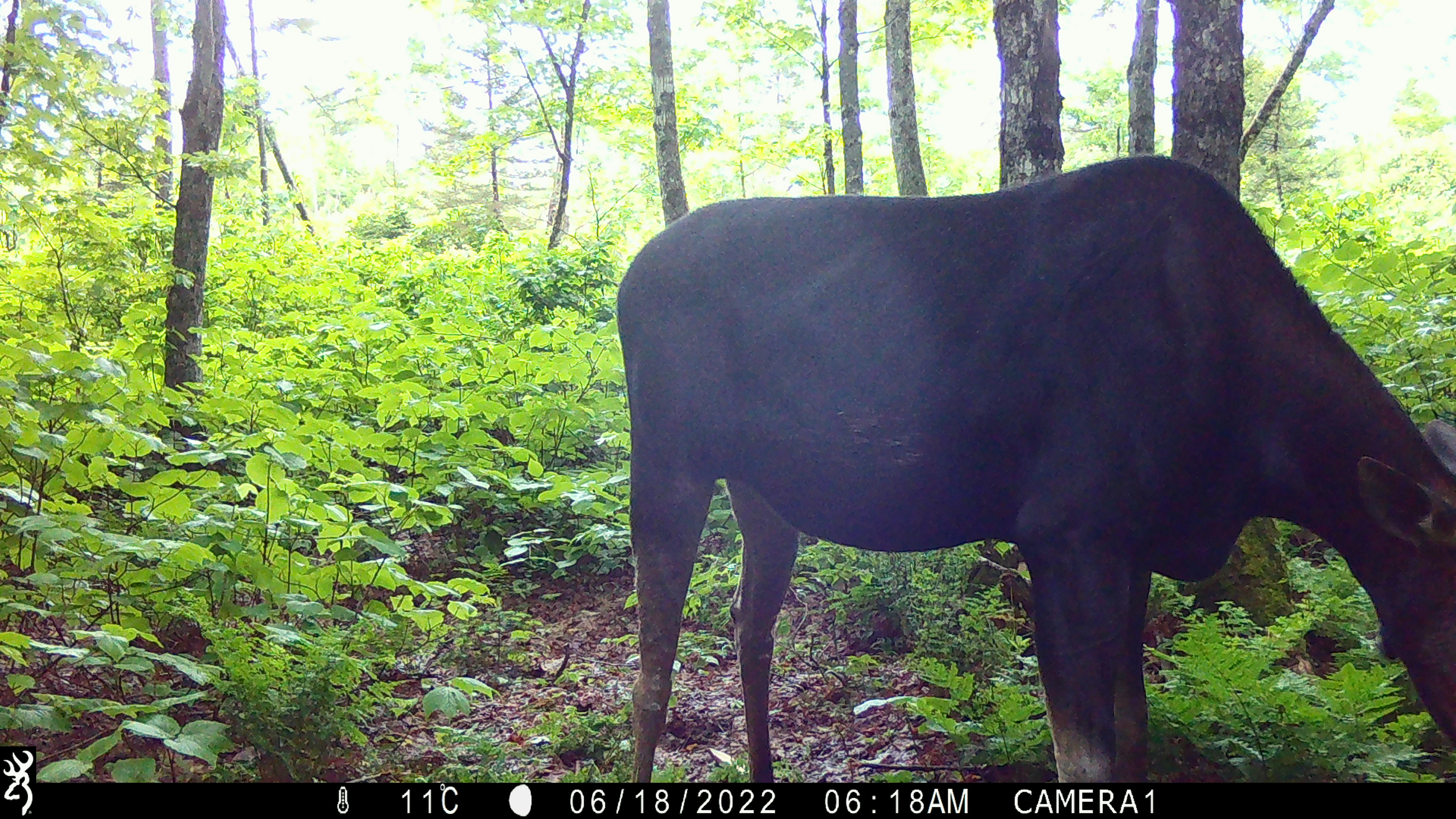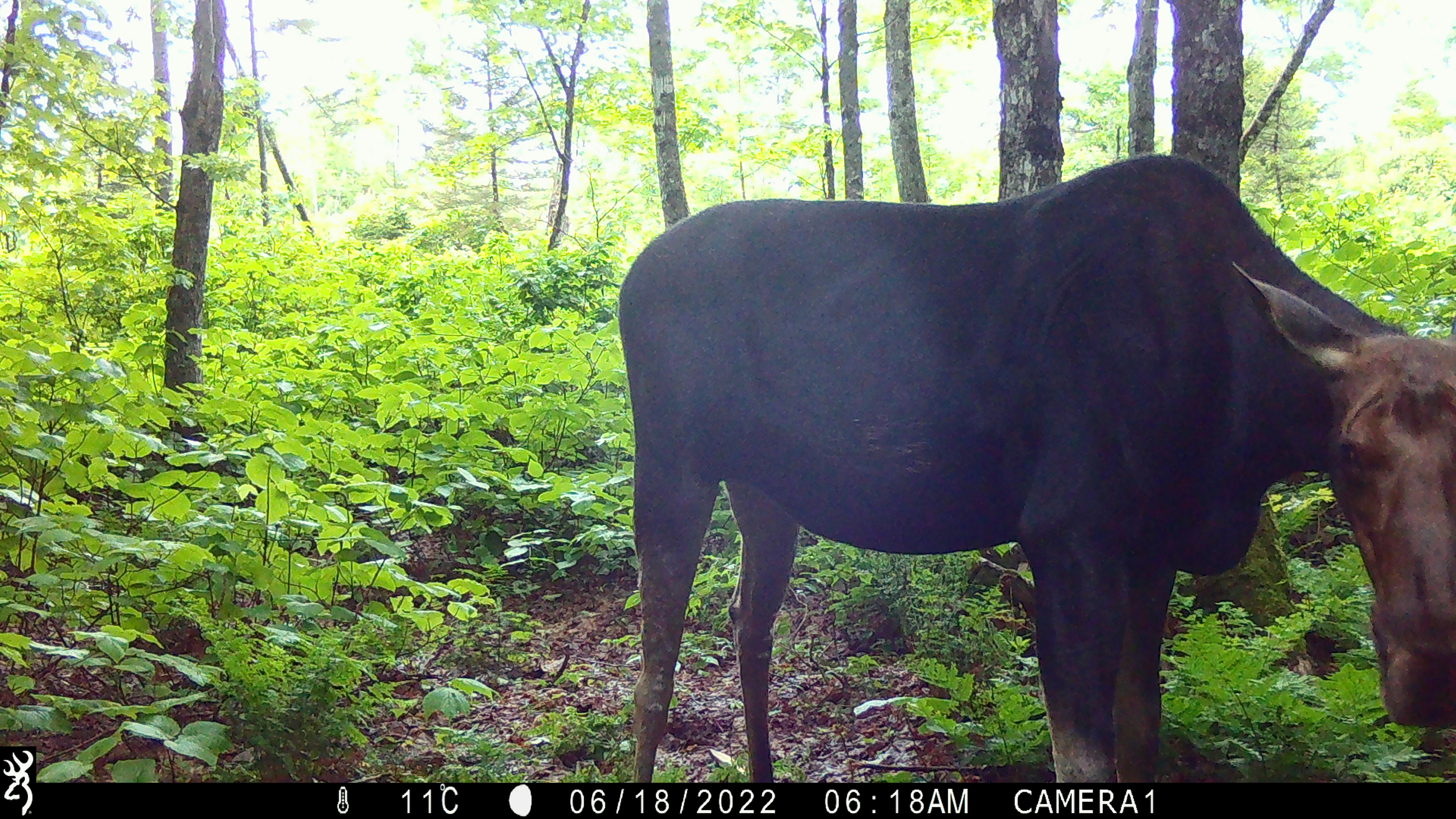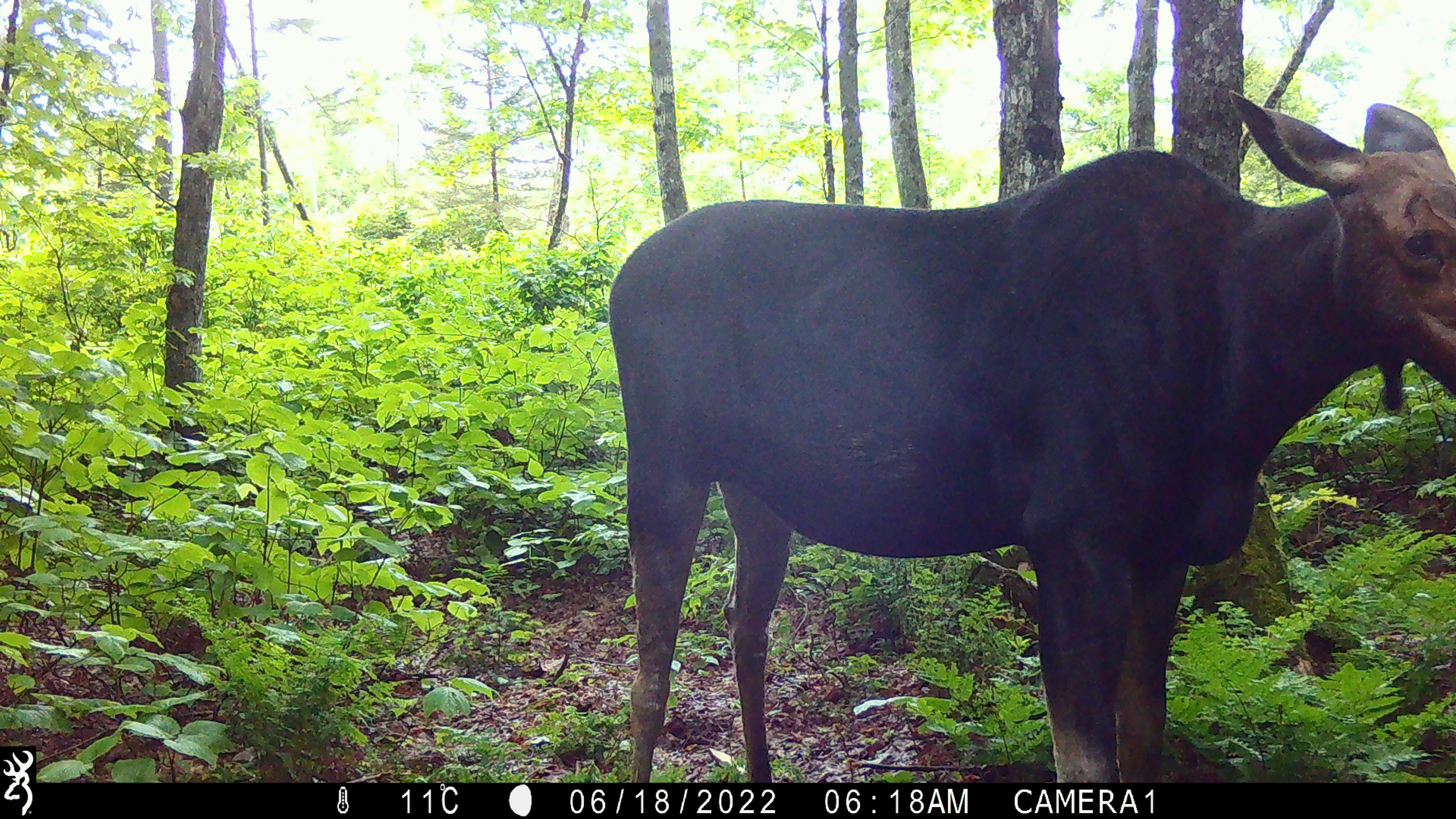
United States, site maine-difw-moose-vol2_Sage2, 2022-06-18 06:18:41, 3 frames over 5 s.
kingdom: Animalia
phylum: Chordata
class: Mammalia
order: Artiodactyla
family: Cervidae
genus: Alces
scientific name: Alces alces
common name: moose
Moose (Alces alces).